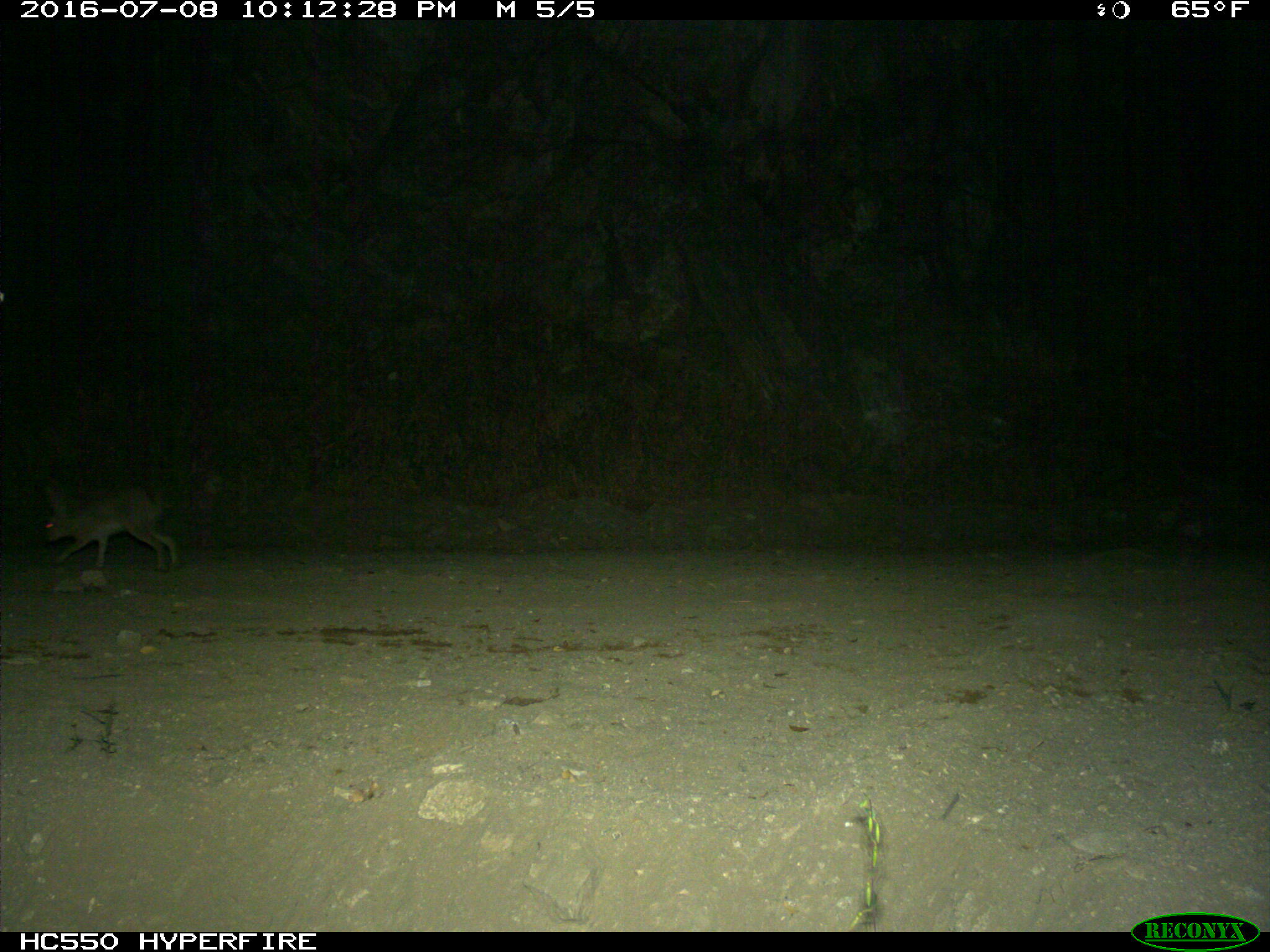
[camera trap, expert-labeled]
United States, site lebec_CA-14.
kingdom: Animalia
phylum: Chordata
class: Mammalia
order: Lagomorpha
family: Leporidae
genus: Lepus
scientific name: Lepus californicus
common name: black-tailed jackrabbit